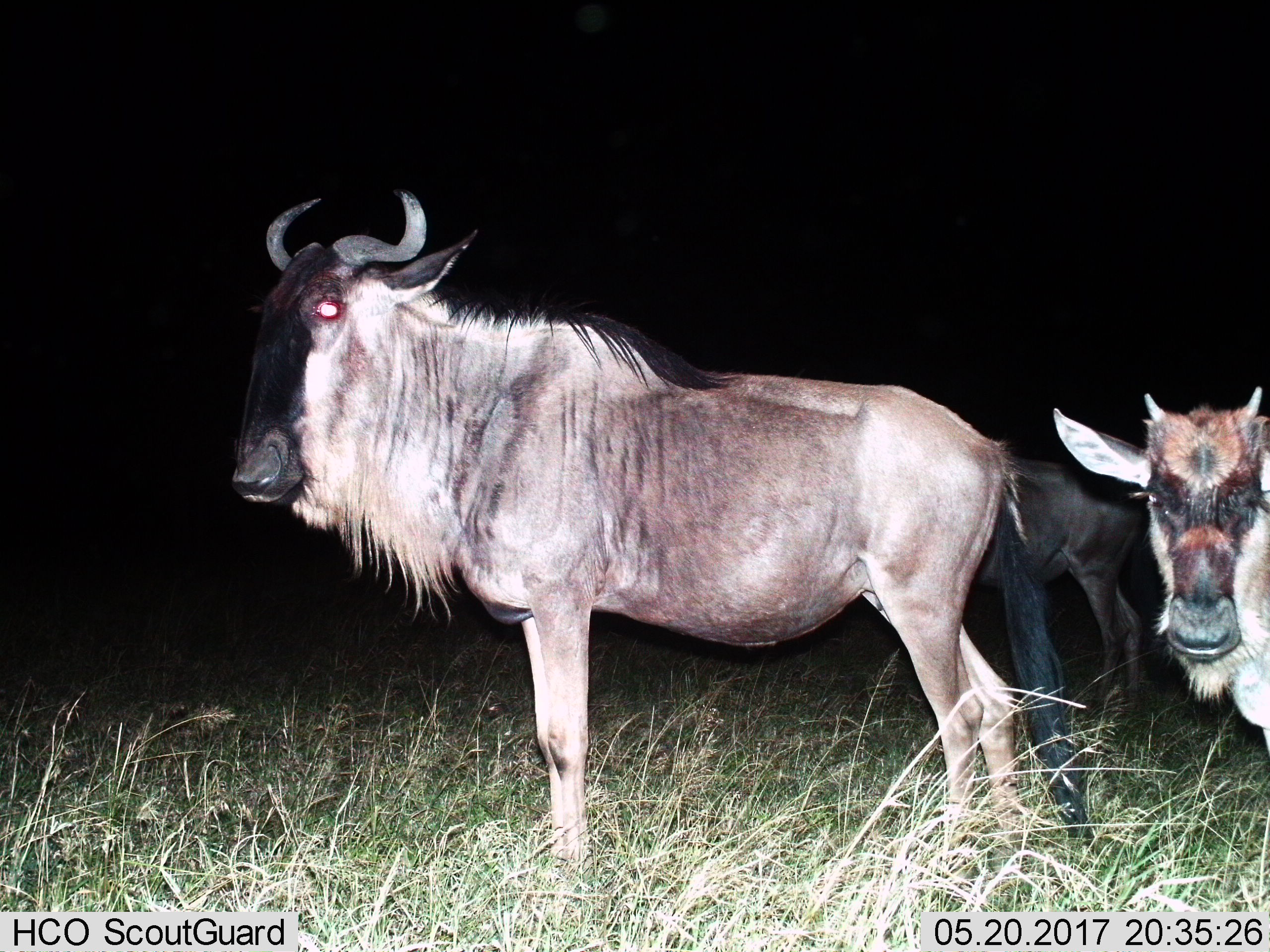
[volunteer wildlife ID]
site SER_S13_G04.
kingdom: Animalia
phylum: Chordata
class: Mammalia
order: Artiodactyla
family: Bovidae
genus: Connochaetes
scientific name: Connochaetes taurinus taurinus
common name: blue wildebeest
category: wildebeestblue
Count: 3.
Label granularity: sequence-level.